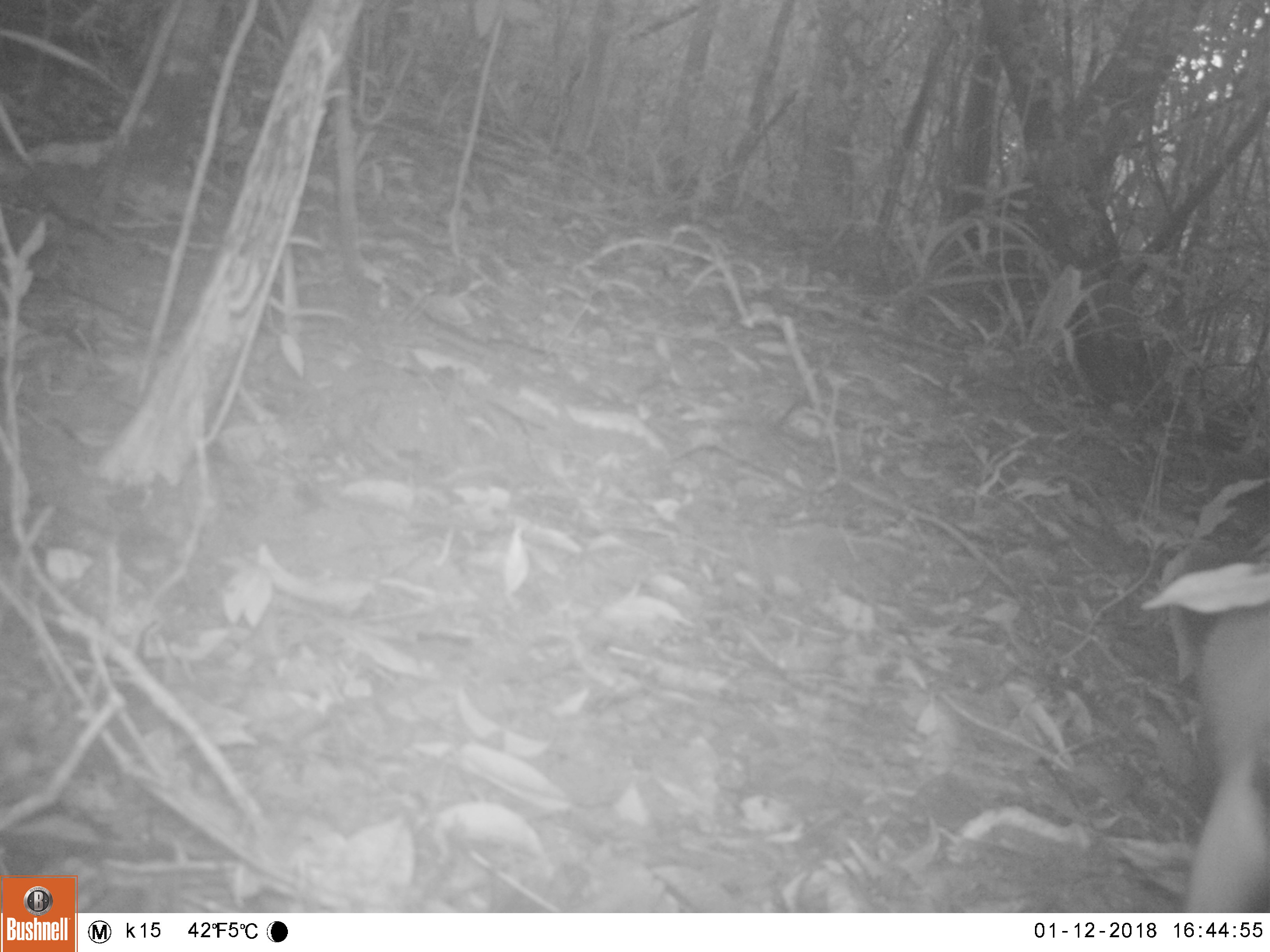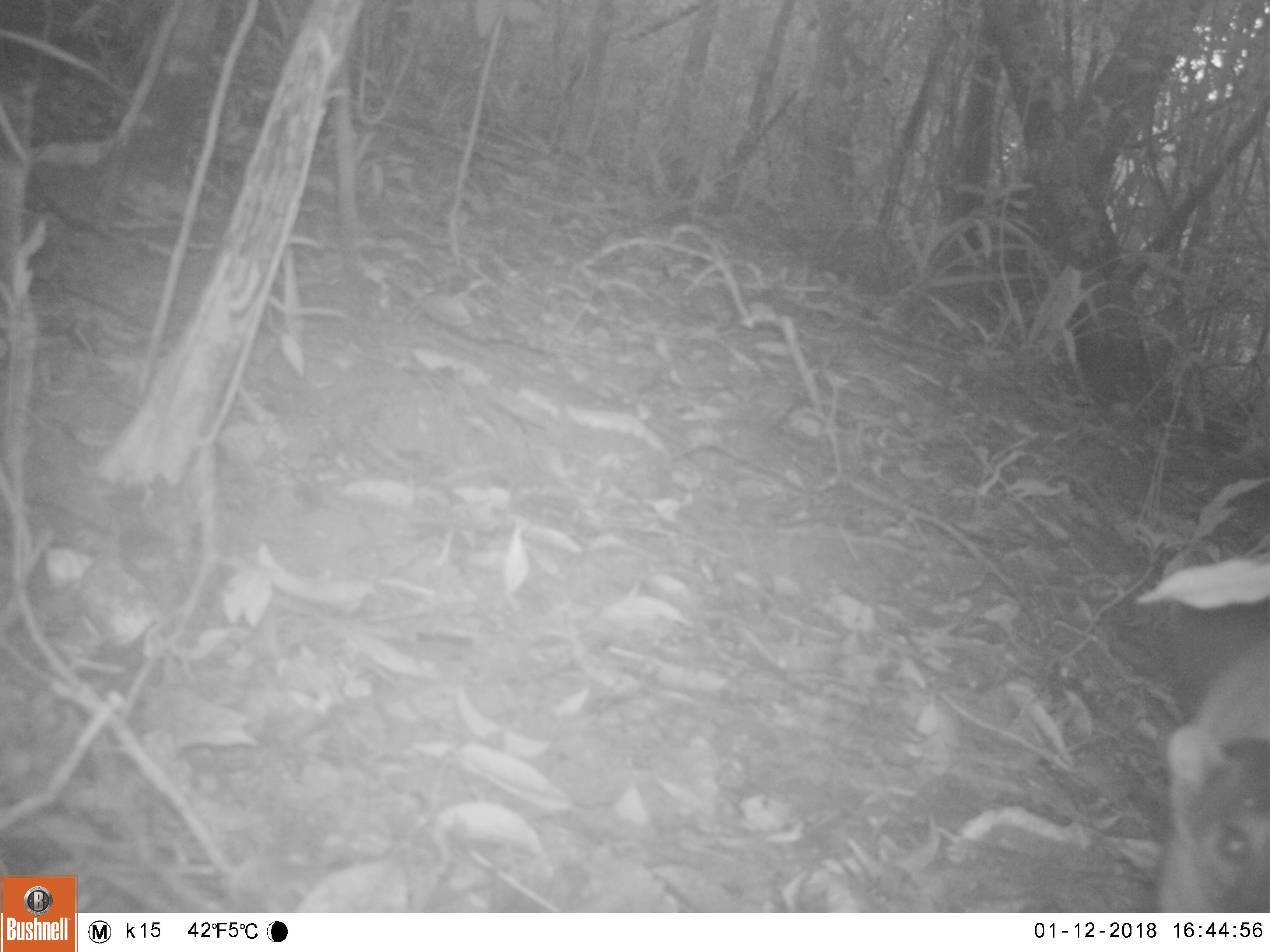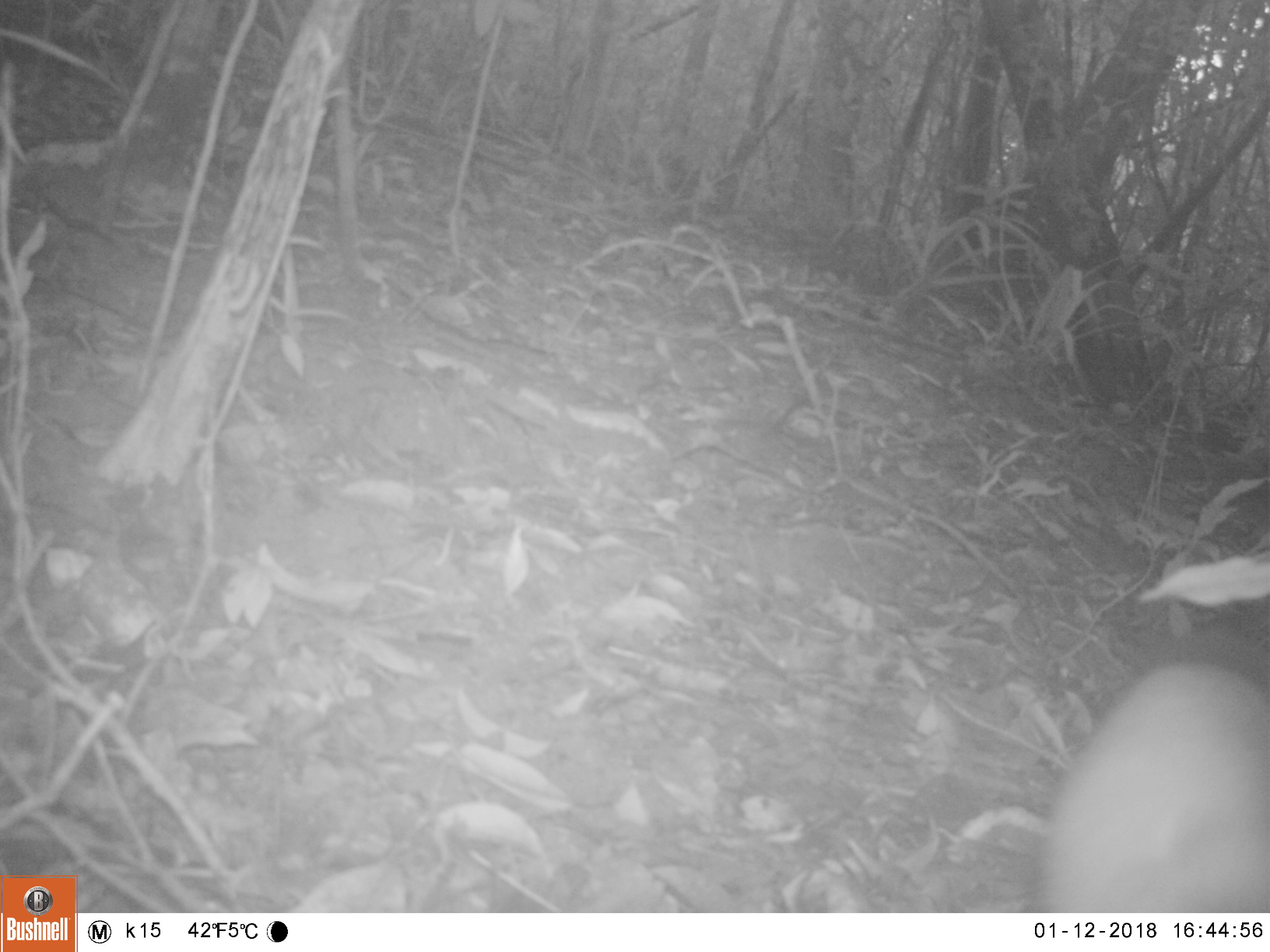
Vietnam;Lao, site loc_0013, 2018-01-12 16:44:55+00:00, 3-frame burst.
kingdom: Animalia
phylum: Chordata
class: Mammalia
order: Carnivora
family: Viverridae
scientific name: Paradoxurinae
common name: palm civet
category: unidentified palm civet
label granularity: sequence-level